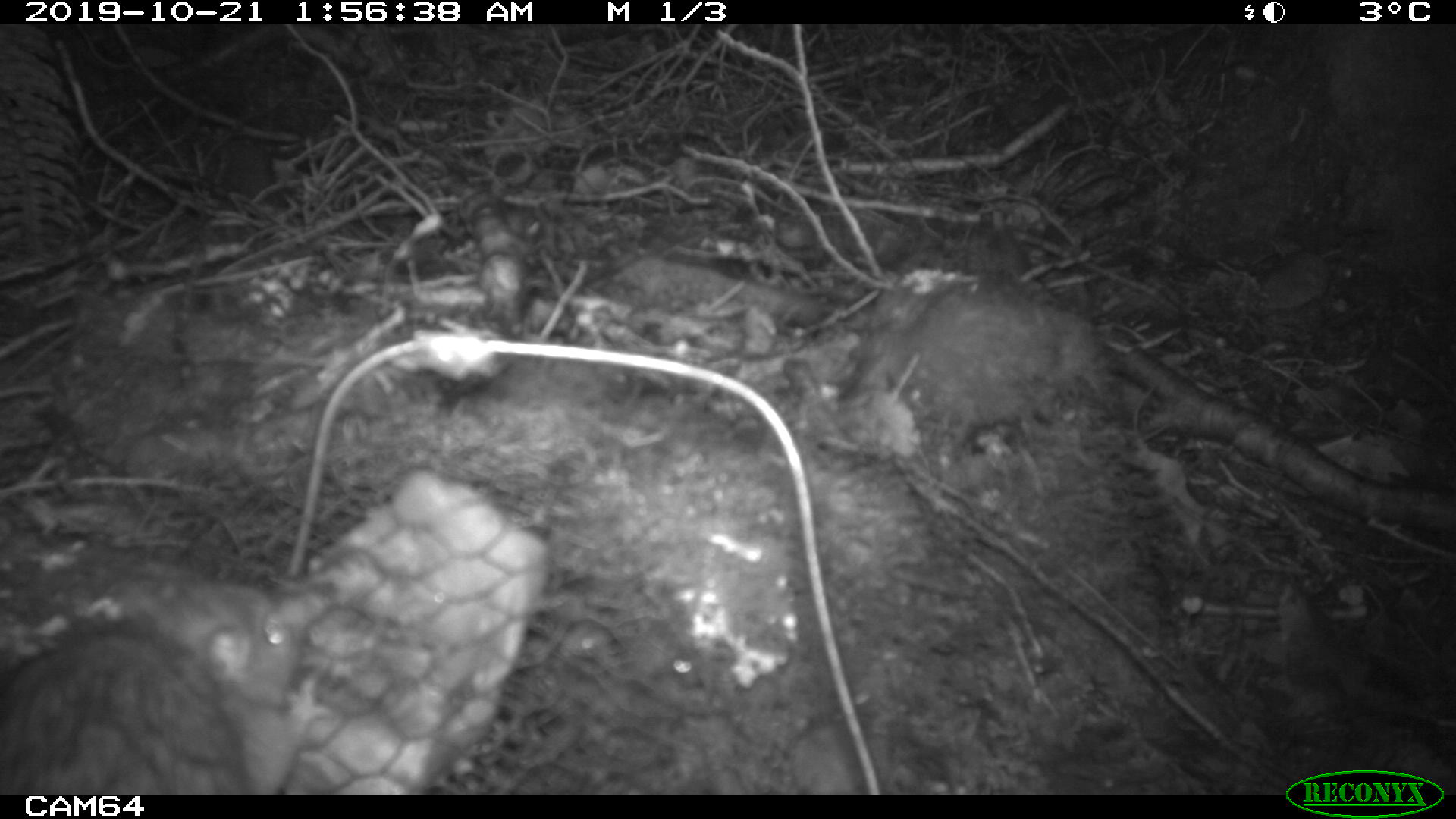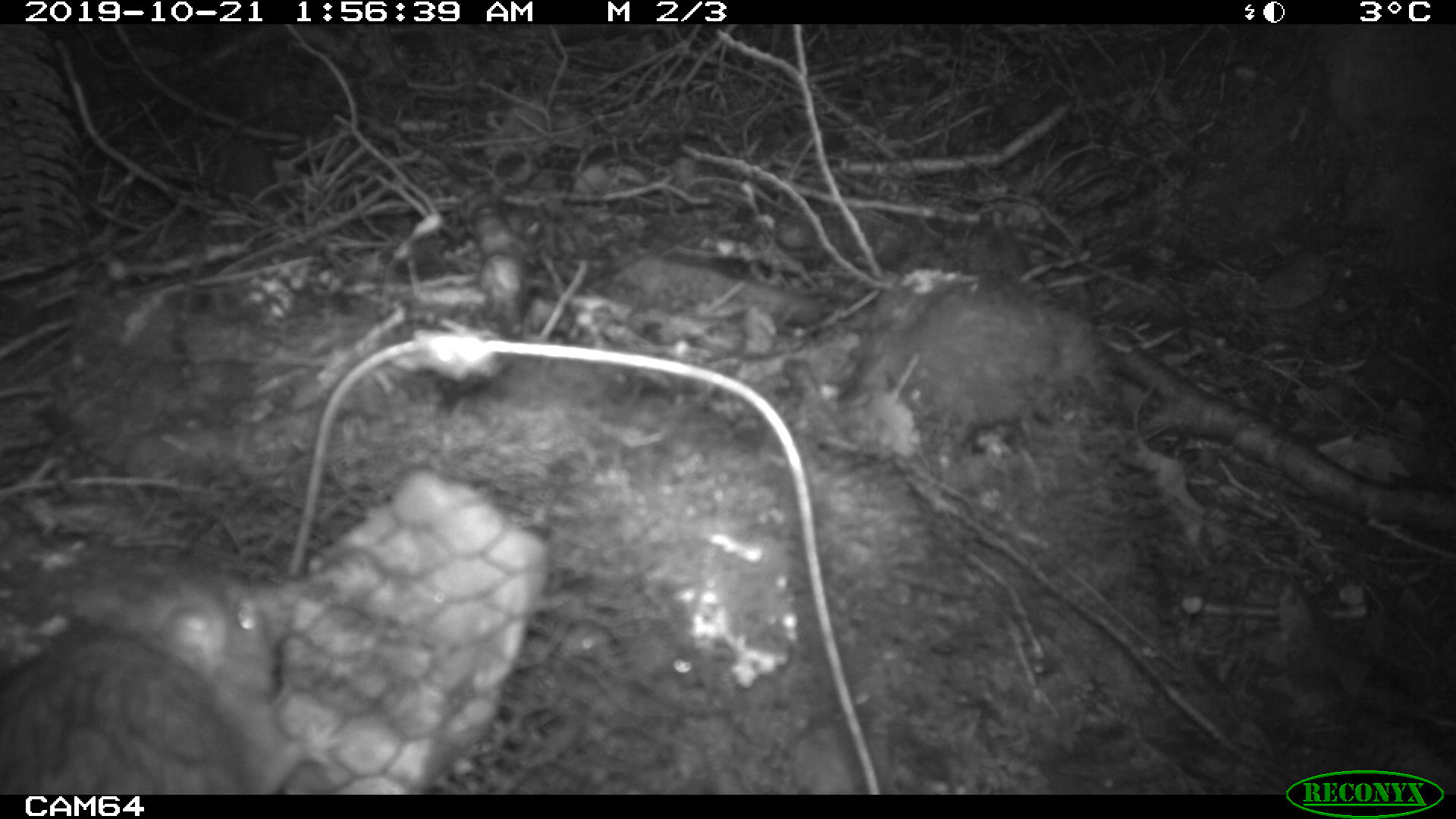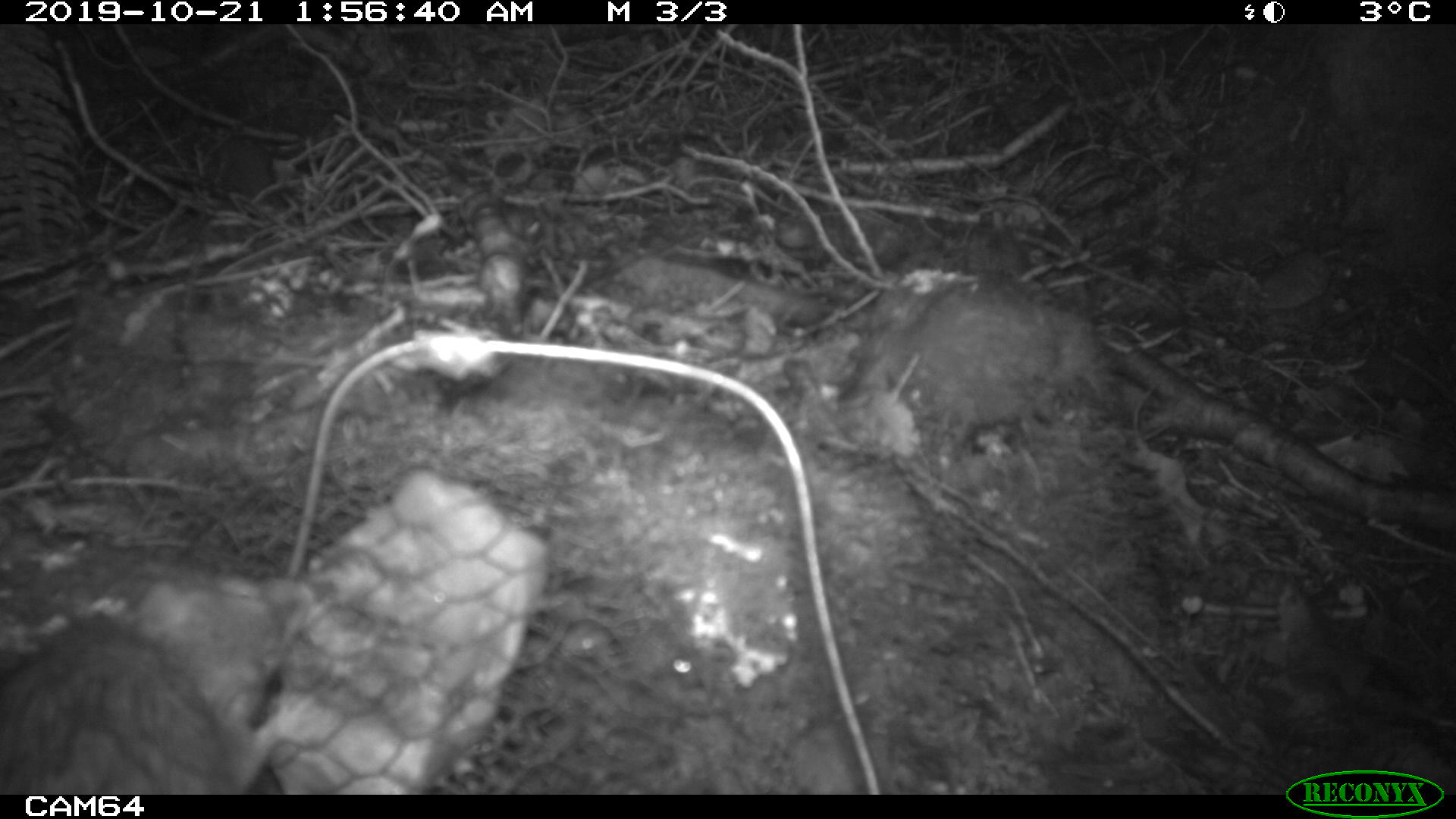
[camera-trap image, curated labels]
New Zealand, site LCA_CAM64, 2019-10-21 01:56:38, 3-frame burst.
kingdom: Animalia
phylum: Chordata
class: Mammalia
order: Rodentia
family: Muridae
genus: Rattus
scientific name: Rattus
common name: rat